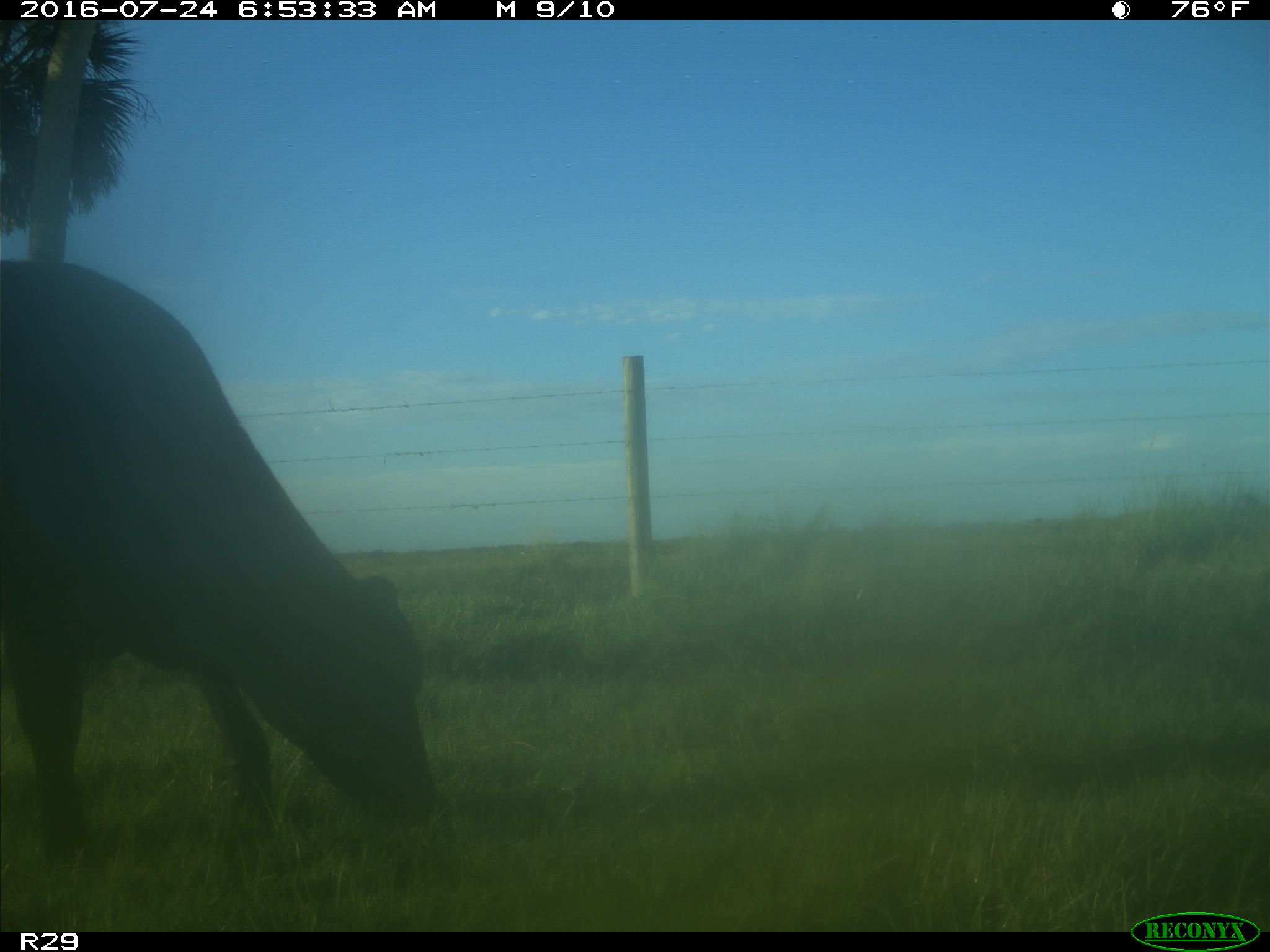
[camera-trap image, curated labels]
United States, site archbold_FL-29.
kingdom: Animalia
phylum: Chordata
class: Mammalia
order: Artiodactyla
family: Bovidae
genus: Bos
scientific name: Bos taurus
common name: domestic cow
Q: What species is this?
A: Bos taurus (domestic cow).